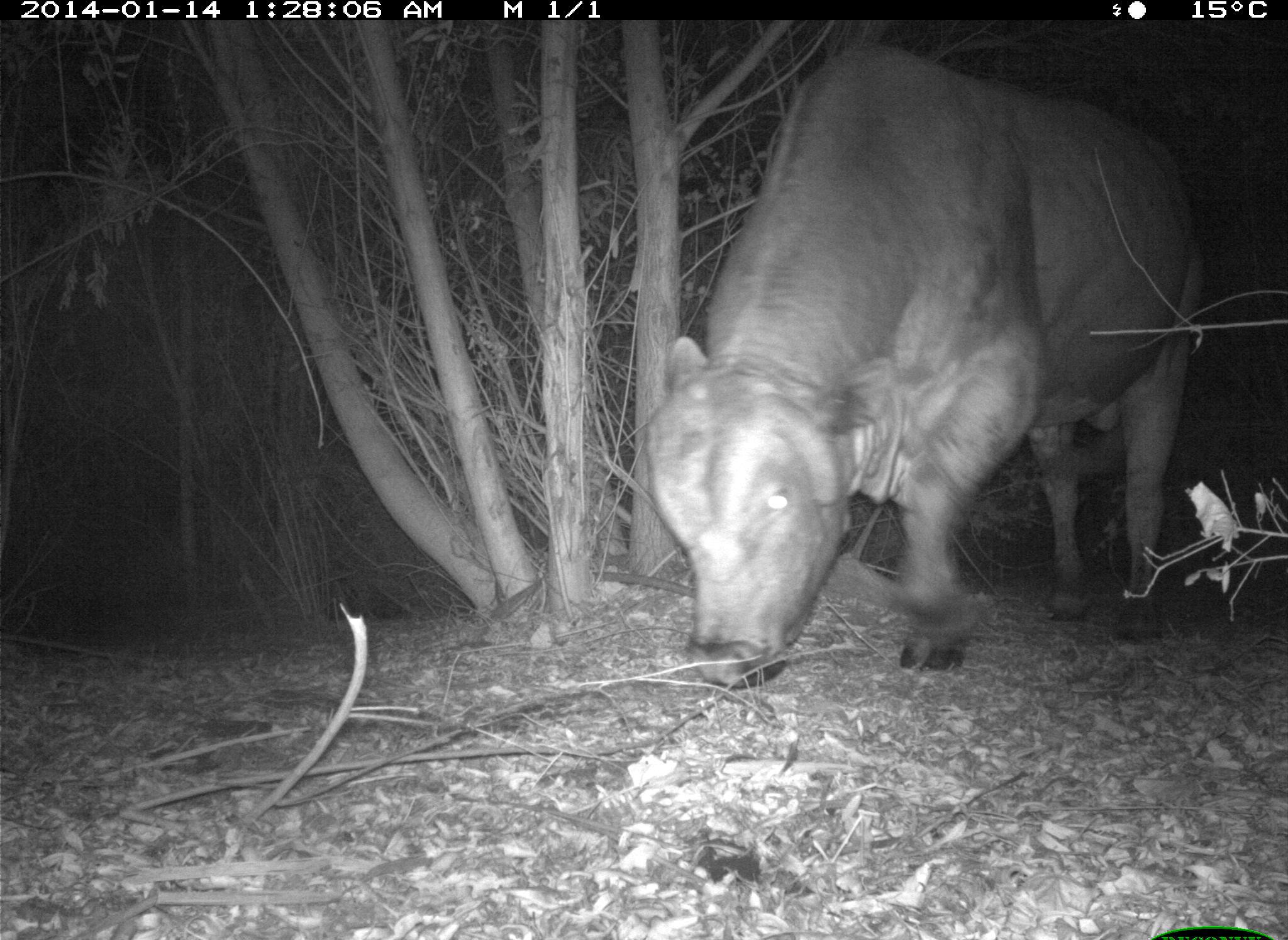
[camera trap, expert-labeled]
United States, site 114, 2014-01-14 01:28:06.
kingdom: Animalia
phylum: Chordata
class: Mammalia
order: Artiodactyla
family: Bovidae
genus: Bos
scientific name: Bos taurus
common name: cow